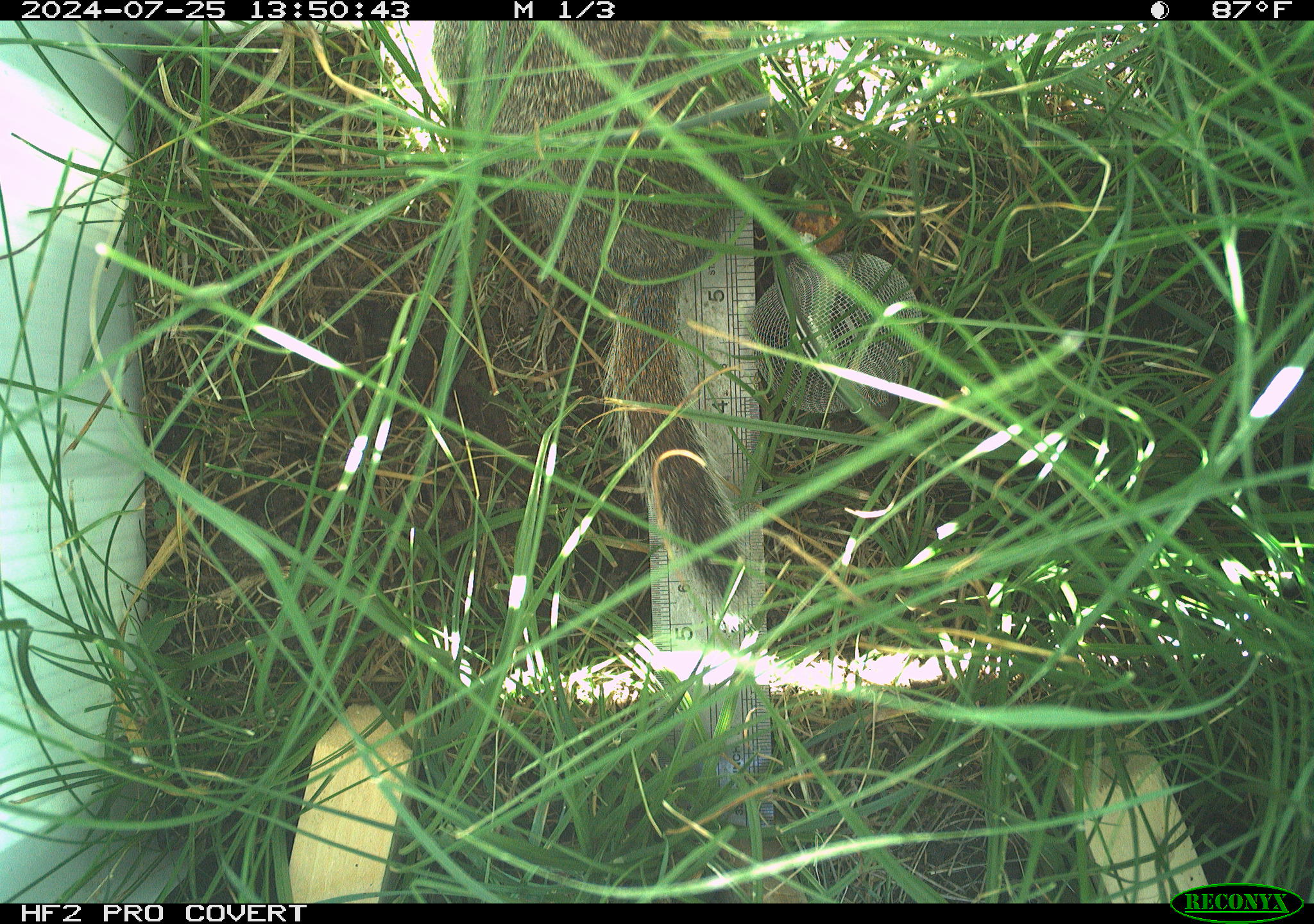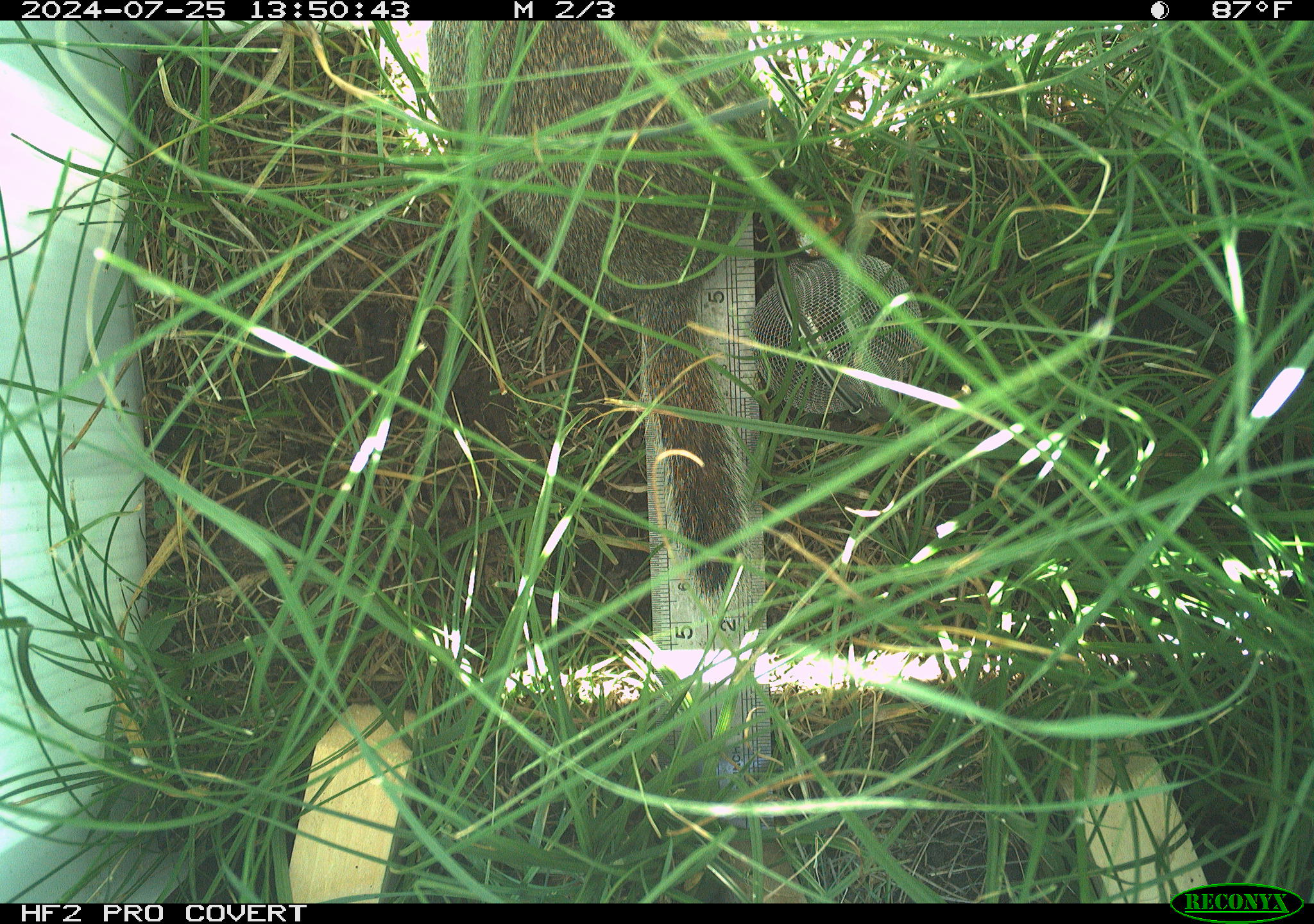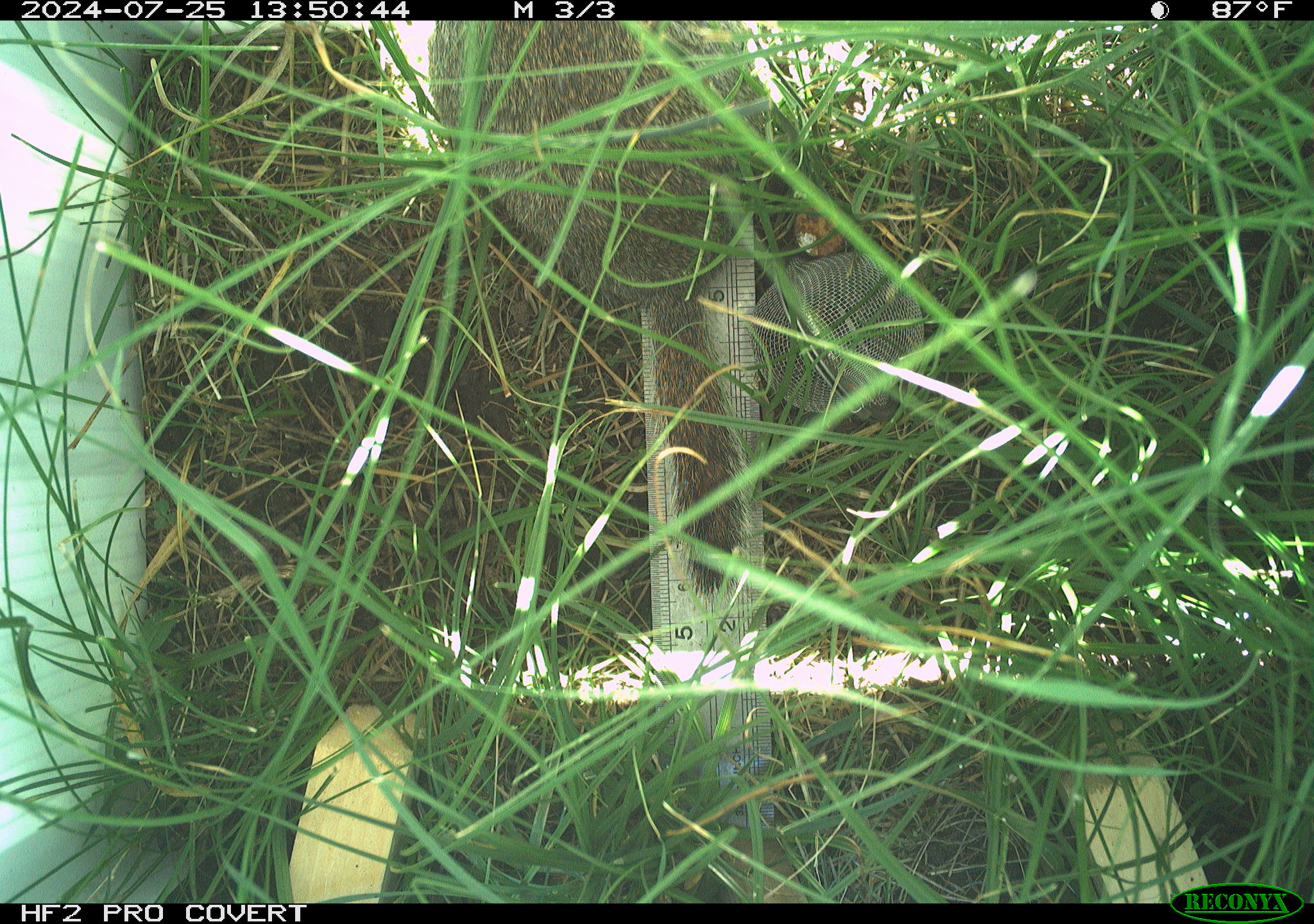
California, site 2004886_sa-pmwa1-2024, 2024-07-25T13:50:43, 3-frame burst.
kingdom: Animalia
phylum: Chordata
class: Mammalia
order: Rodentia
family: Sciuridae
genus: Urocitellus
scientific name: Urocitellus beldingi beldingi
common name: belding's ground squirrel